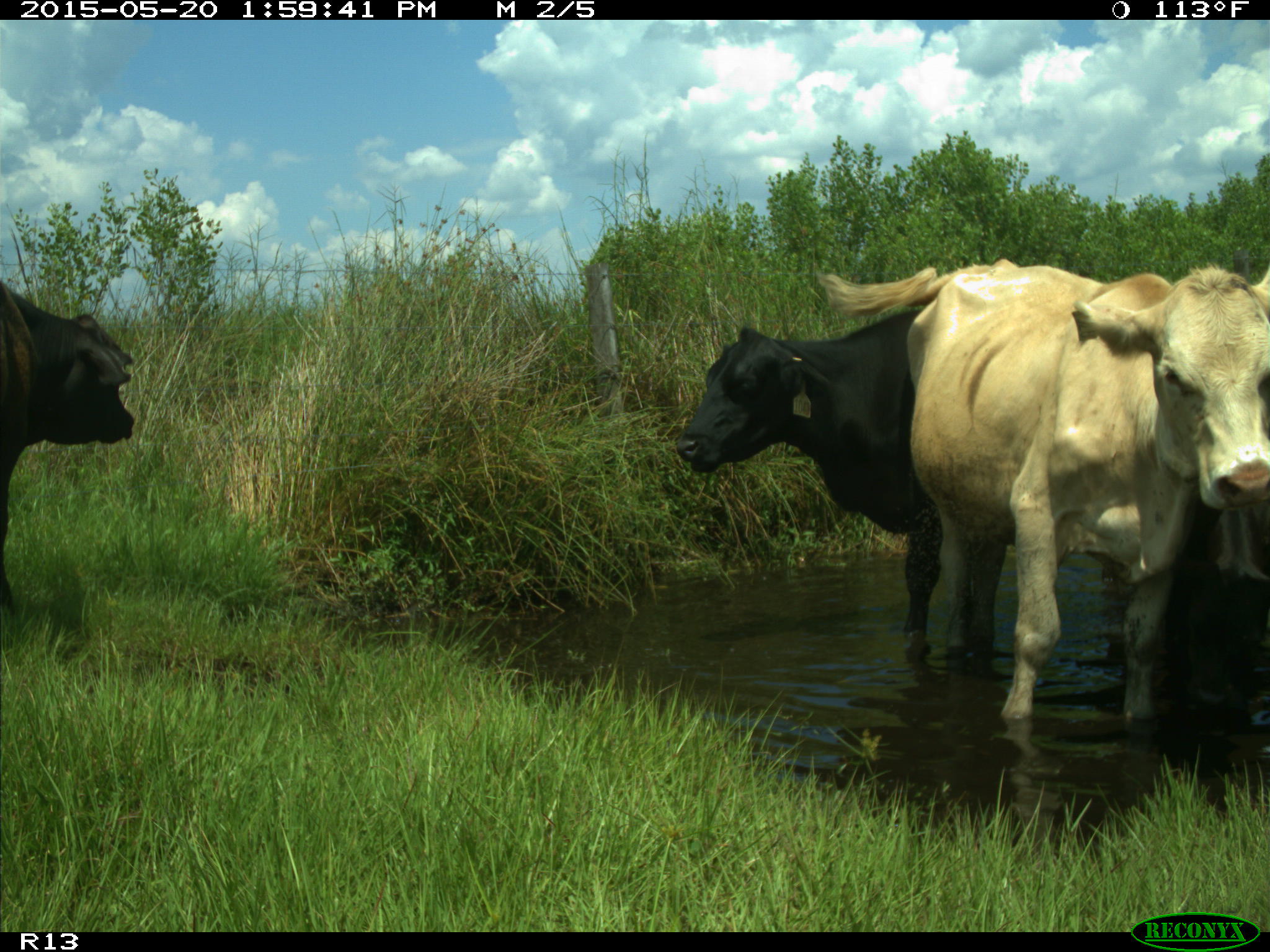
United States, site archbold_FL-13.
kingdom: Animalia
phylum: Chordata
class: Mammalia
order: Artiodactyla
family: Bovidae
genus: Bos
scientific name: Bos taurus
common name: domestic cow